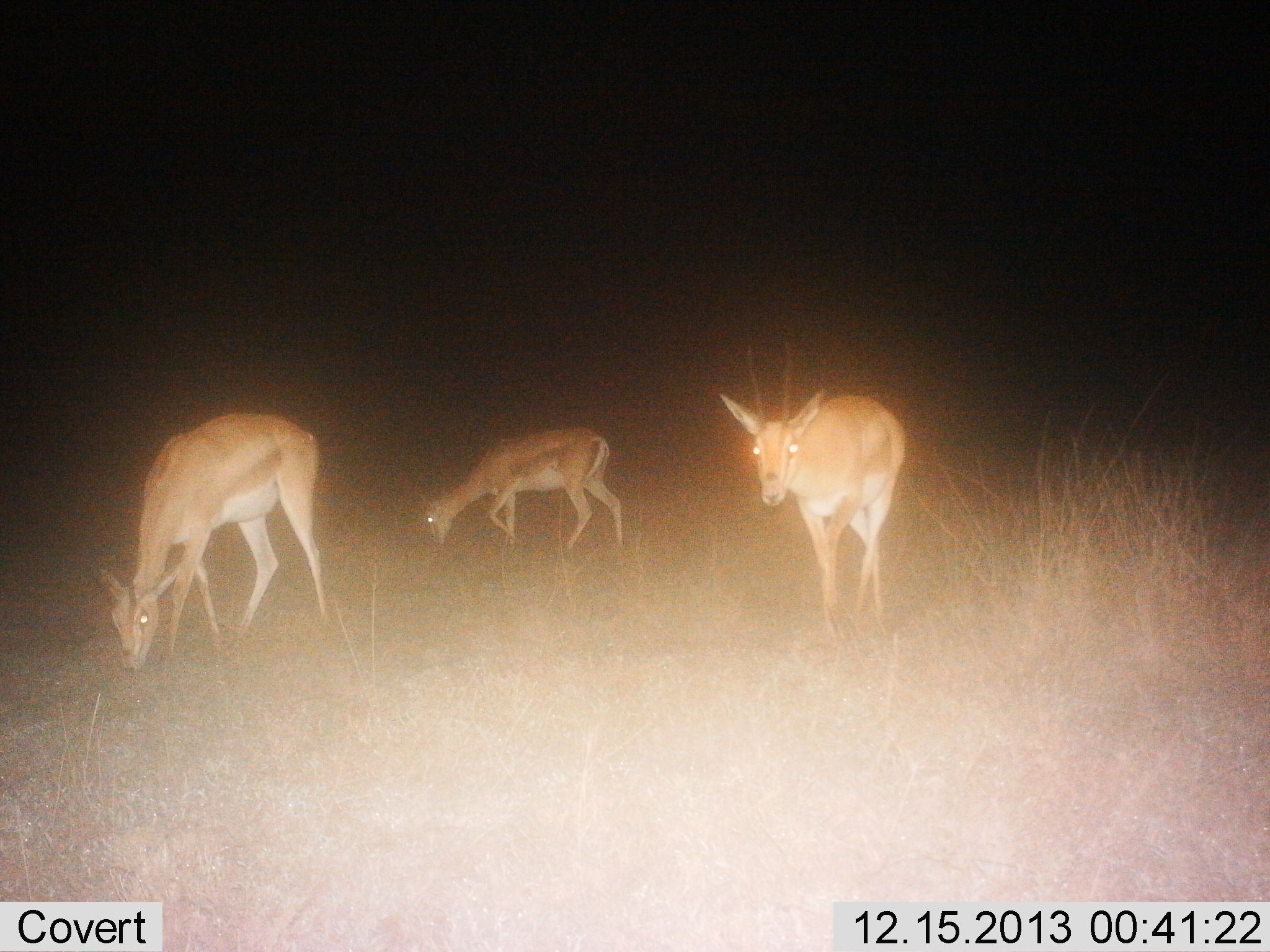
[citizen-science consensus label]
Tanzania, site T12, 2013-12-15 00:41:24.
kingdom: Animalia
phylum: Chordata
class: Mammalia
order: Artiodactyla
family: Bovidae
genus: Nanger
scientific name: Nanger granti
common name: grant's gazelle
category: gazellegrants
Gazellegrants (grant's gazelle) (Nanger granti), count 3. Behavior (volunteer vote fractions): standing 40%, resting 0%, moving 40%, interacting 0%. Young present (vote fraction): 0%. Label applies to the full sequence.